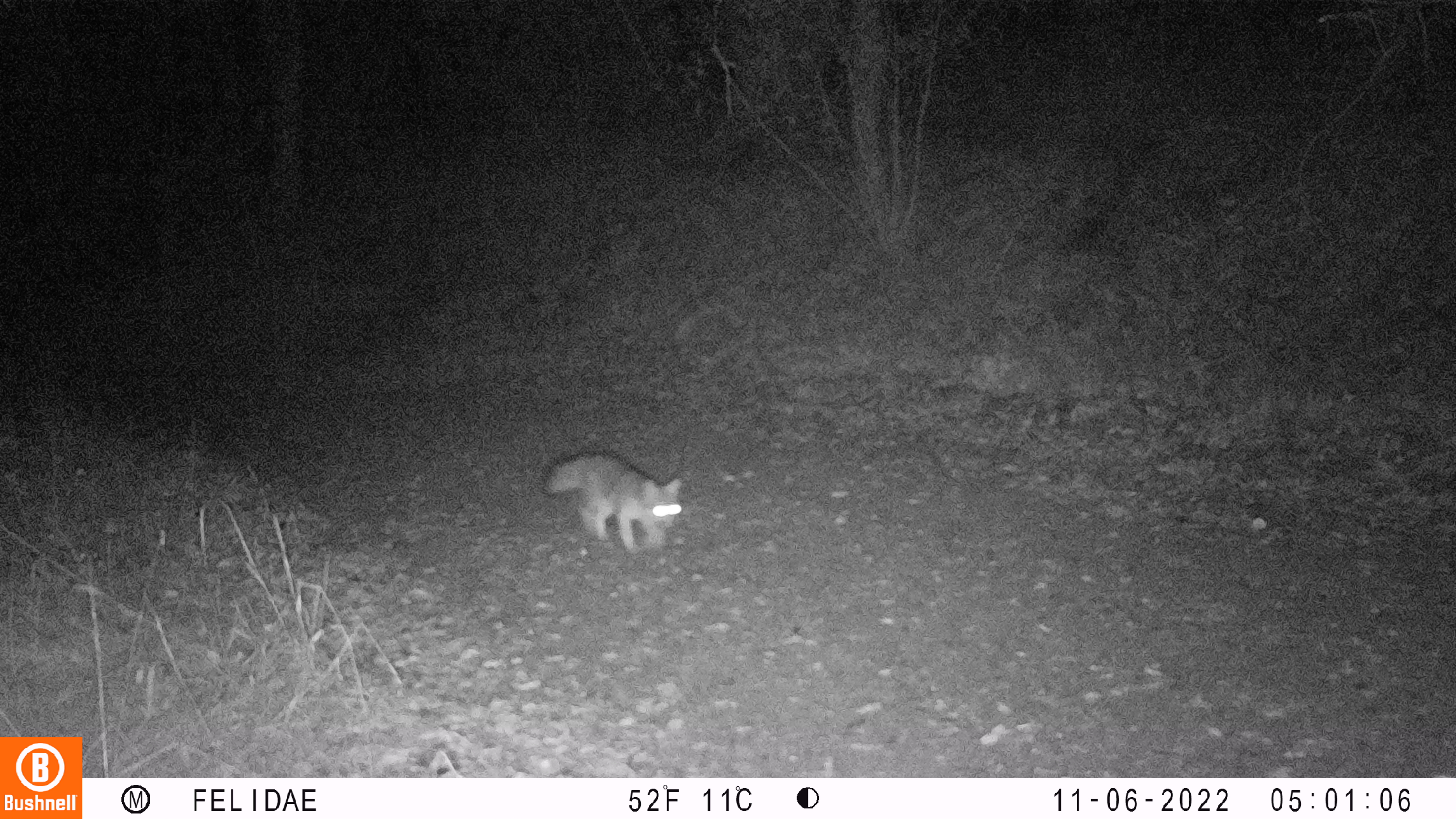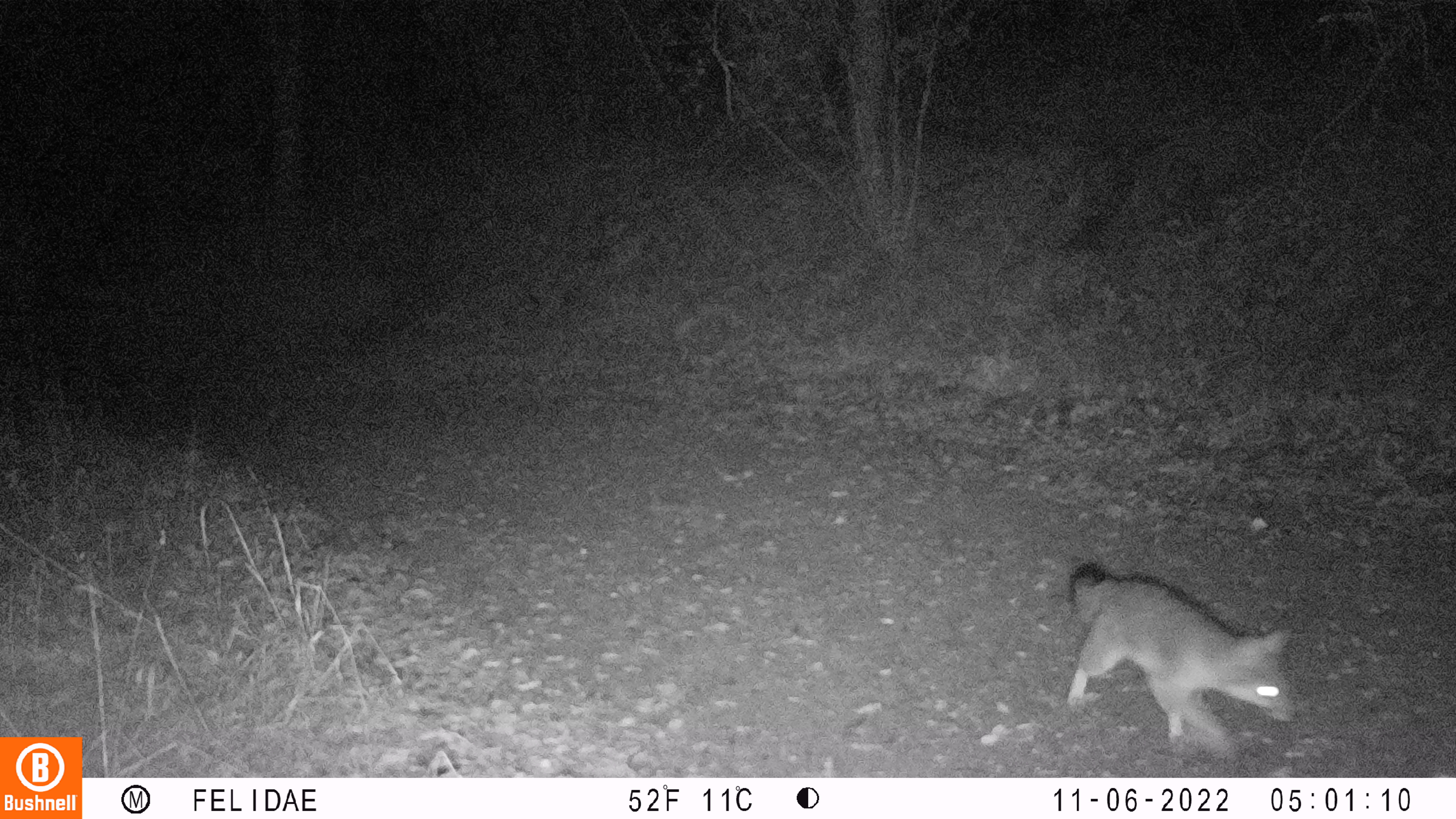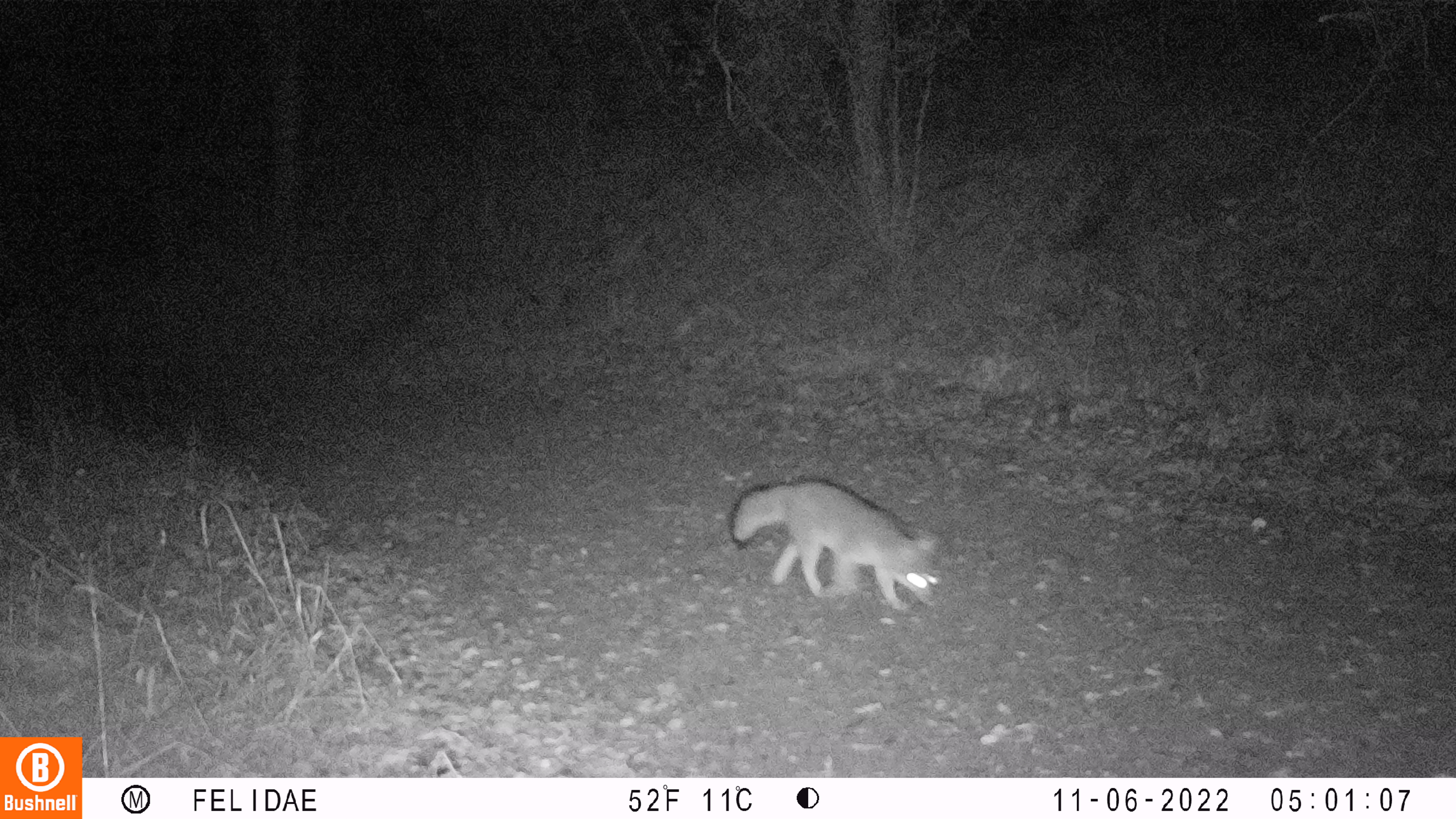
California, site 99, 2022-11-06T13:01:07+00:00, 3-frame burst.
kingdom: Animalia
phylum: Chordata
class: Mammalia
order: Carnivora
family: Canidae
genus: Urocyon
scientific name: Urocyon cinereoargenteus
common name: gray fox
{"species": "gray fox (Urocyon cinereoargenteus)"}